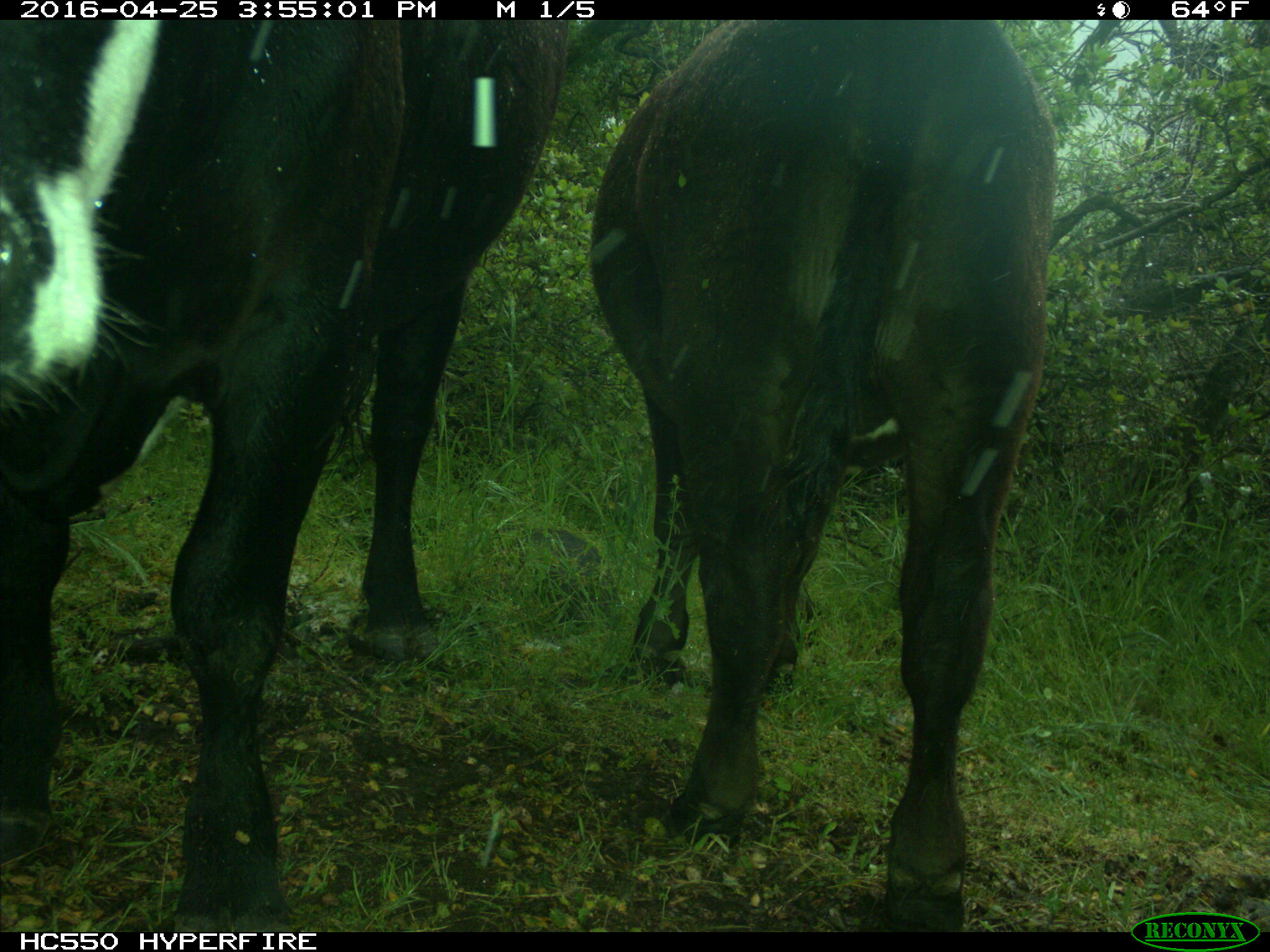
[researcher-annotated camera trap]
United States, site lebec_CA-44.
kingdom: Animalia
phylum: Chordata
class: Mammalia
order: Artiodactyla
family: Bovidae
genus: Bos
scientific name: Bos taurus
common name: domestic cow